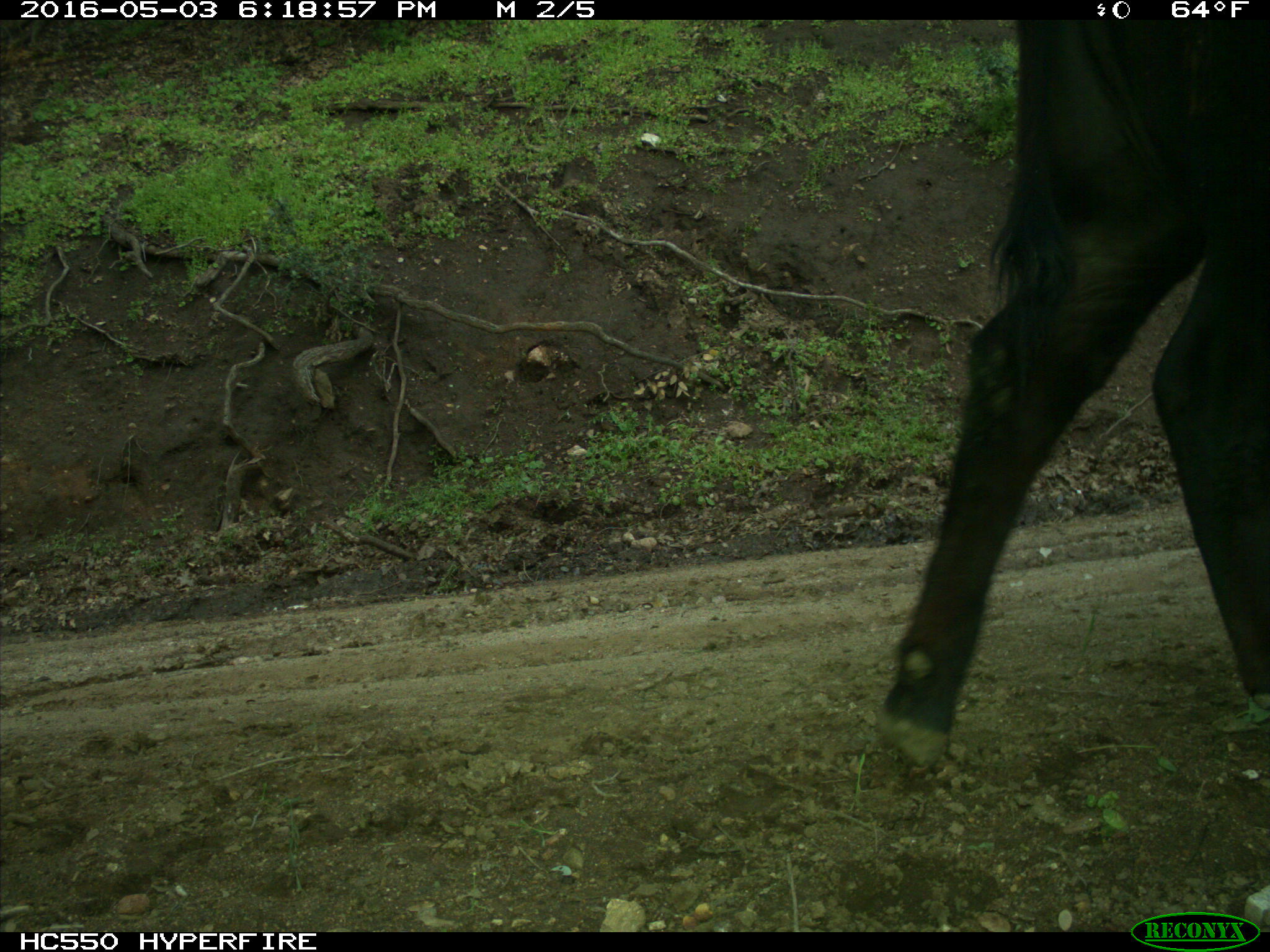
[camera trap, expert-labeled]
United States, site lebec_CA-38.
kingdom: Animalia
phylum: Chordata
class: Mammalia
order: Artiodactyla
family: Bovidae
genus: Bos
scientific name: Bos taurus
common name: domestic cow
Bos taurus (domestic cow).